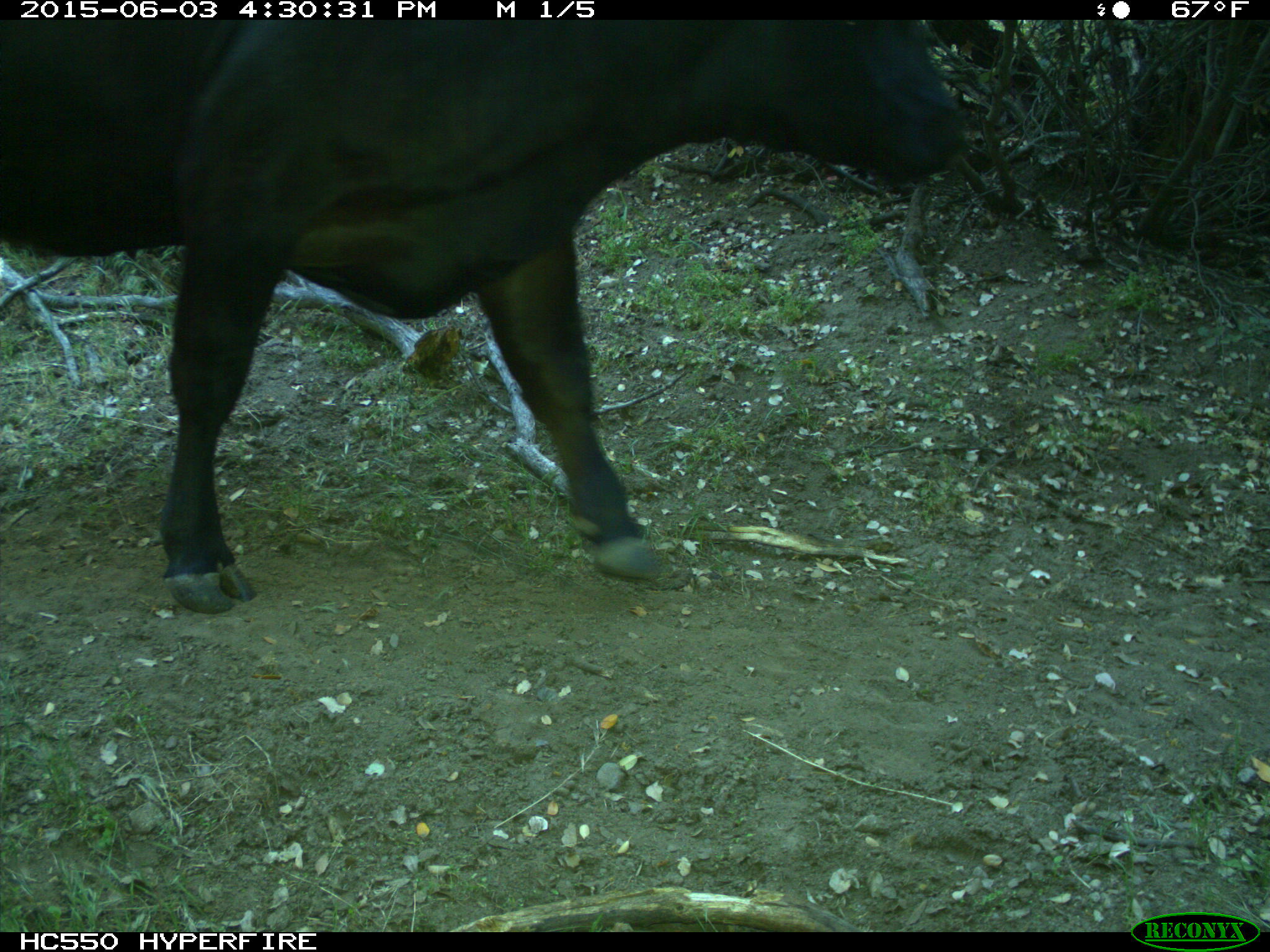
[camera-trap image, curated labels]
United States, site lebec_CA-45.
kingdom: Animalia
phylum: Chordata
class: Mammalia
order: Artiodactyla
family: Bovidae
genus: Bos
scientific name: Bos taurus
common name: domestic cow